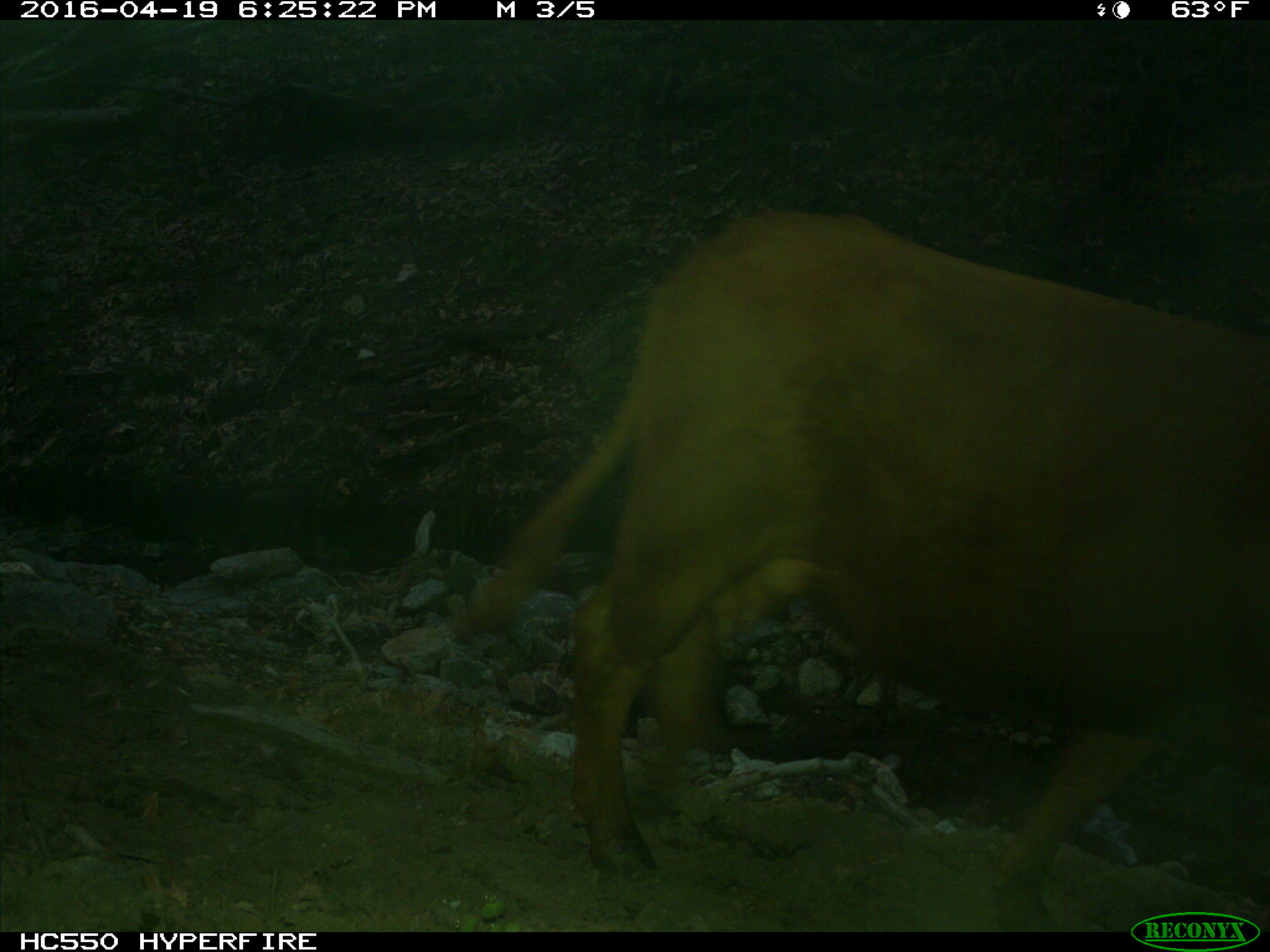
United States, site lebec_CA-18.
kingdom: Animalia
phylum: Chordata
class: Mammalia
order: Artiodactyla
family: Bovidae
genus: Bos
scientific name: Bos taurus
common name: domestic cow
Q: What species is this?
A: Bos taurus (domestic cow).